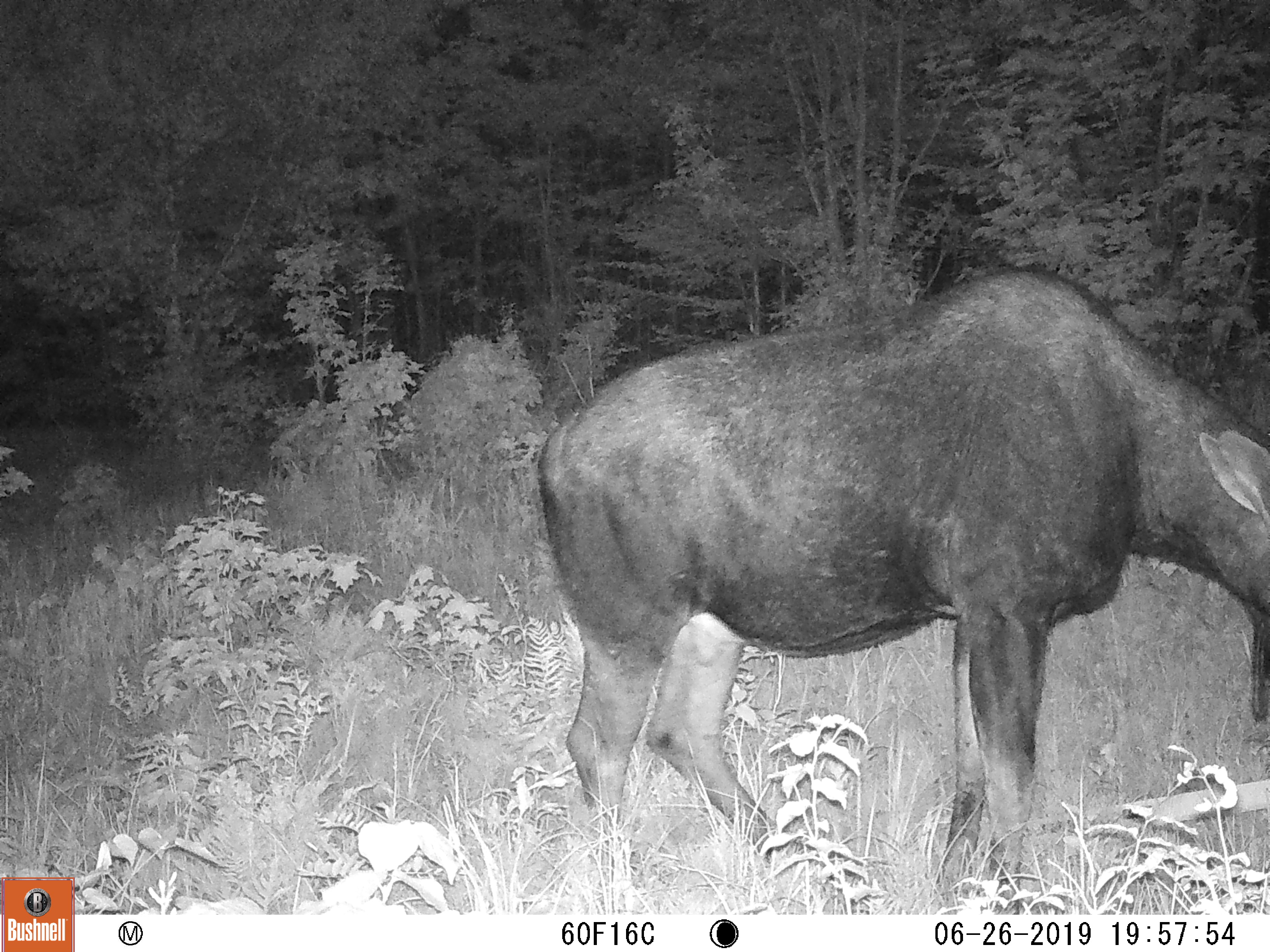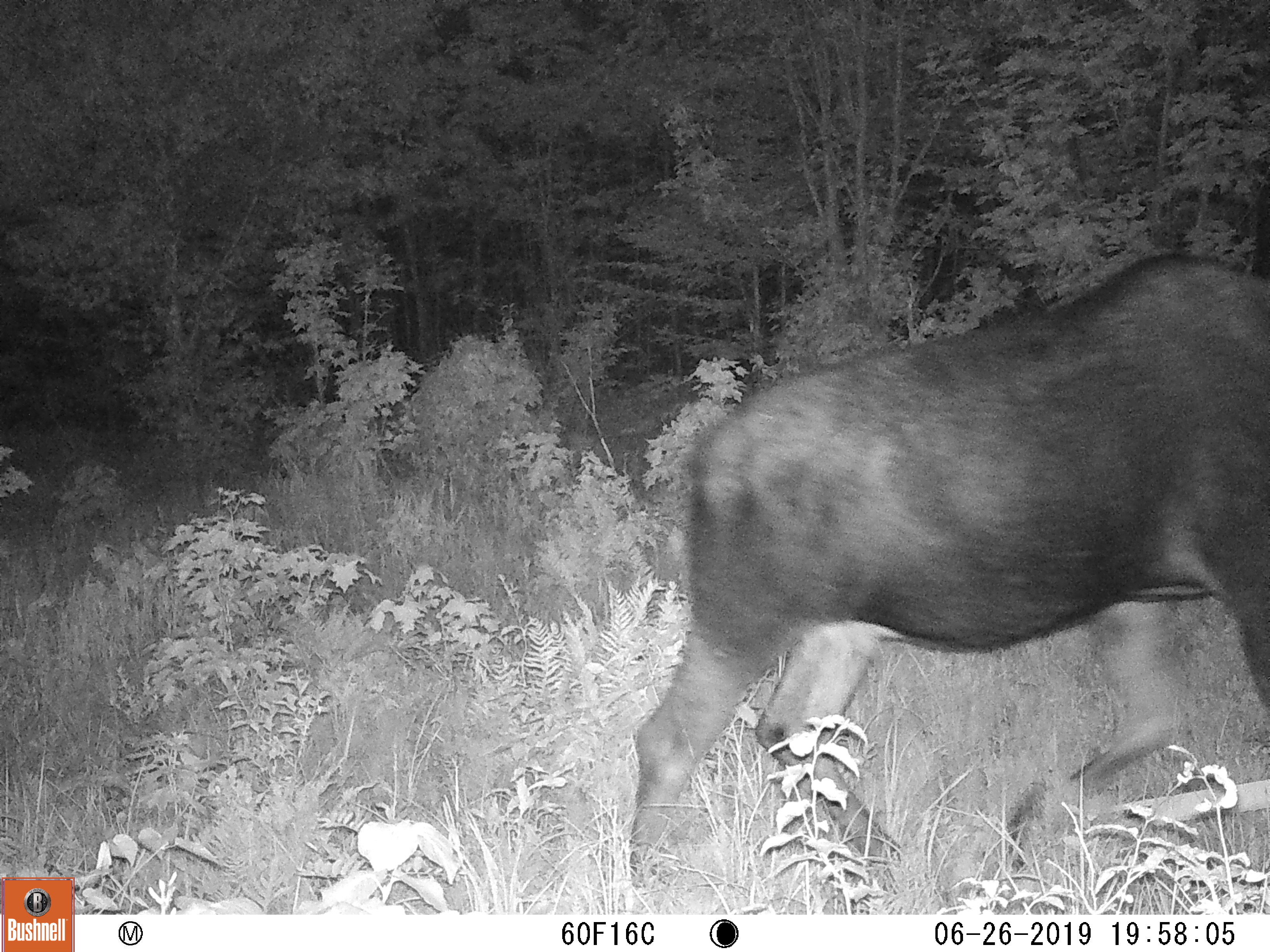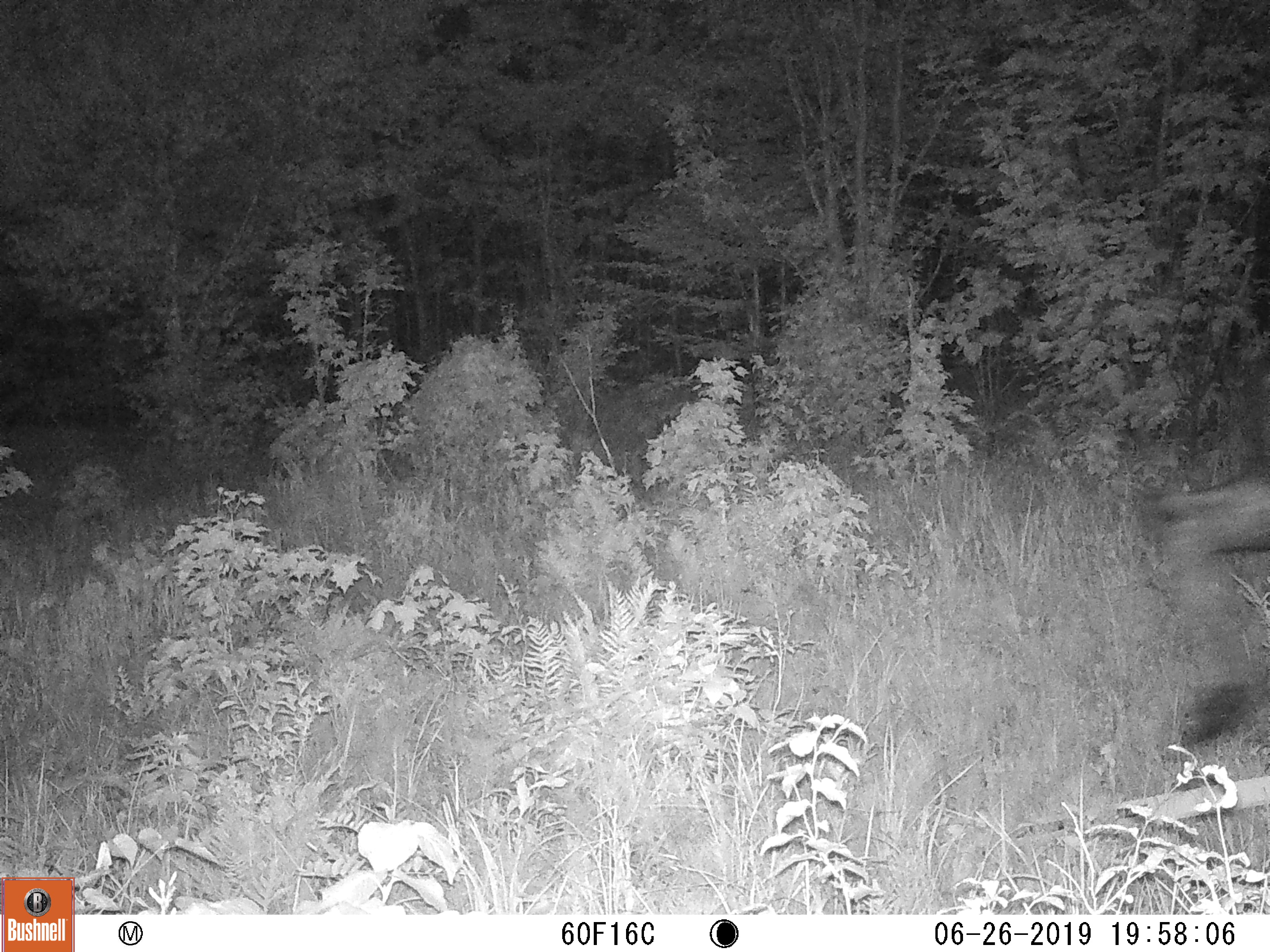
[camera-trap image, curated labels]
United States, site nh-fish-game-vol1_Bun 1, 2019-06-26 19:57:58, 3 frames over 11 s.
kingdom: Animalia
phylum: Chordata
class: Mammalia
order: Artiodactyla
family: Cervidae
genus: Alces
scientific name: Alces alces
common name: moose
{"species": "moose (Alces alces)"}